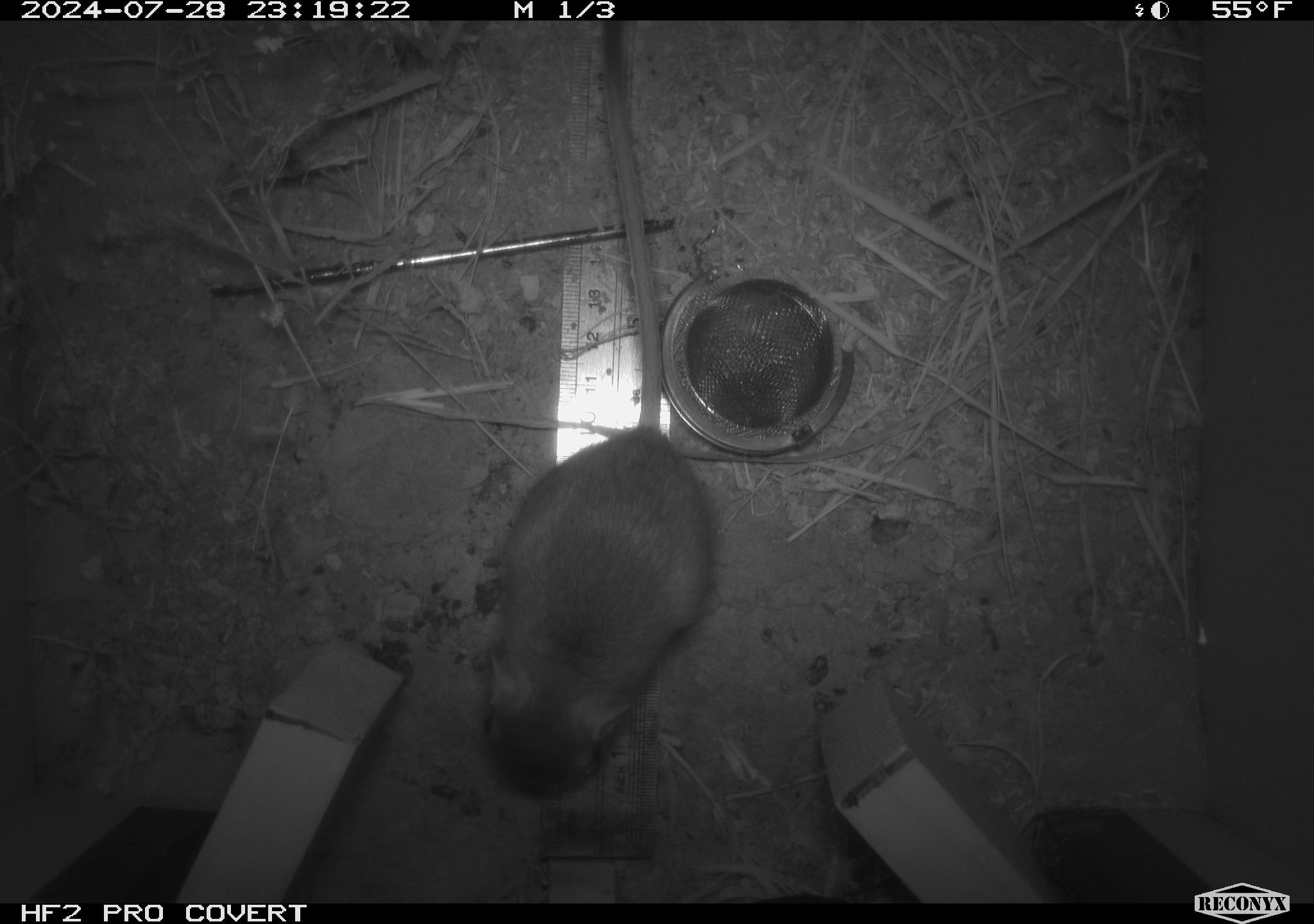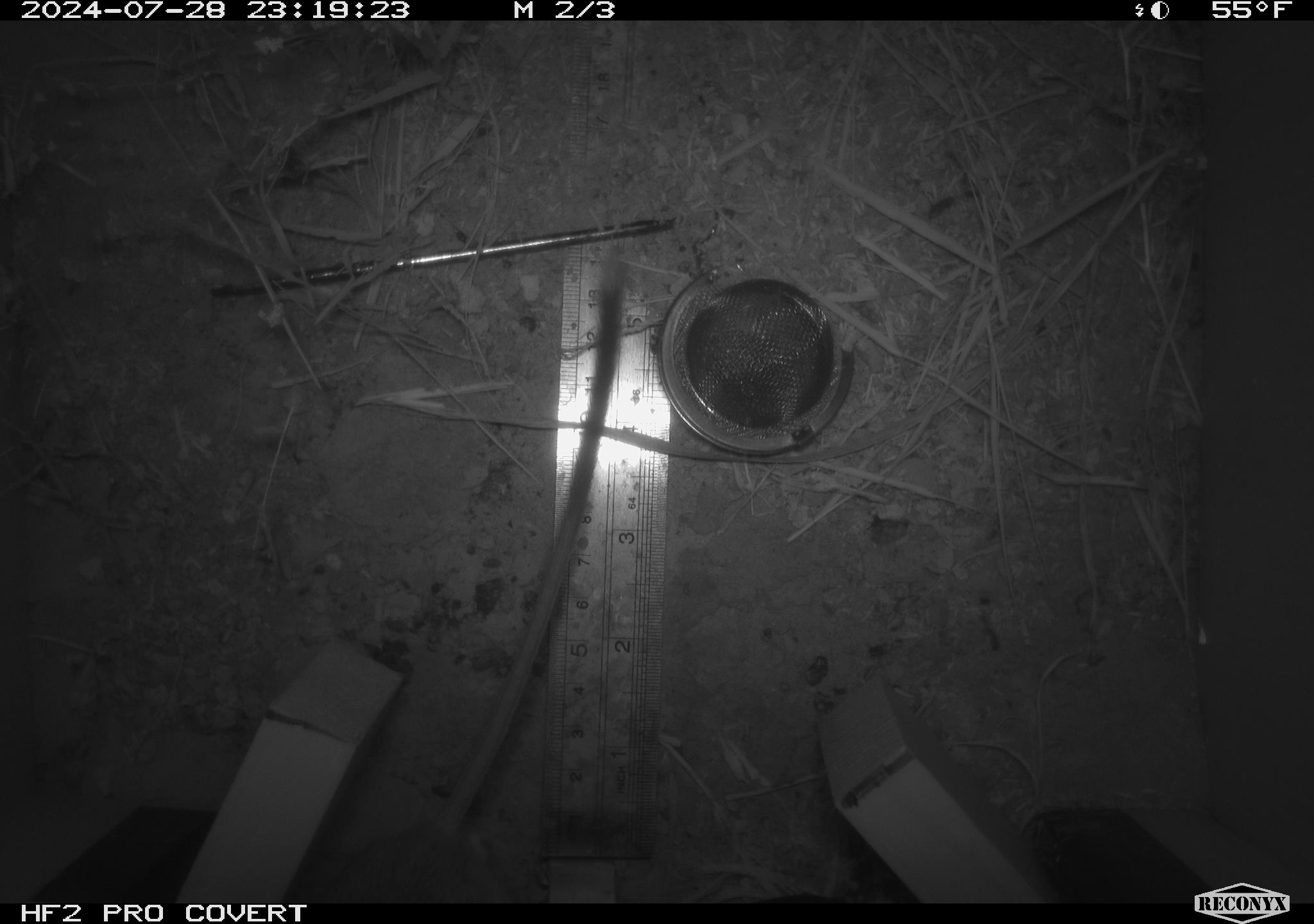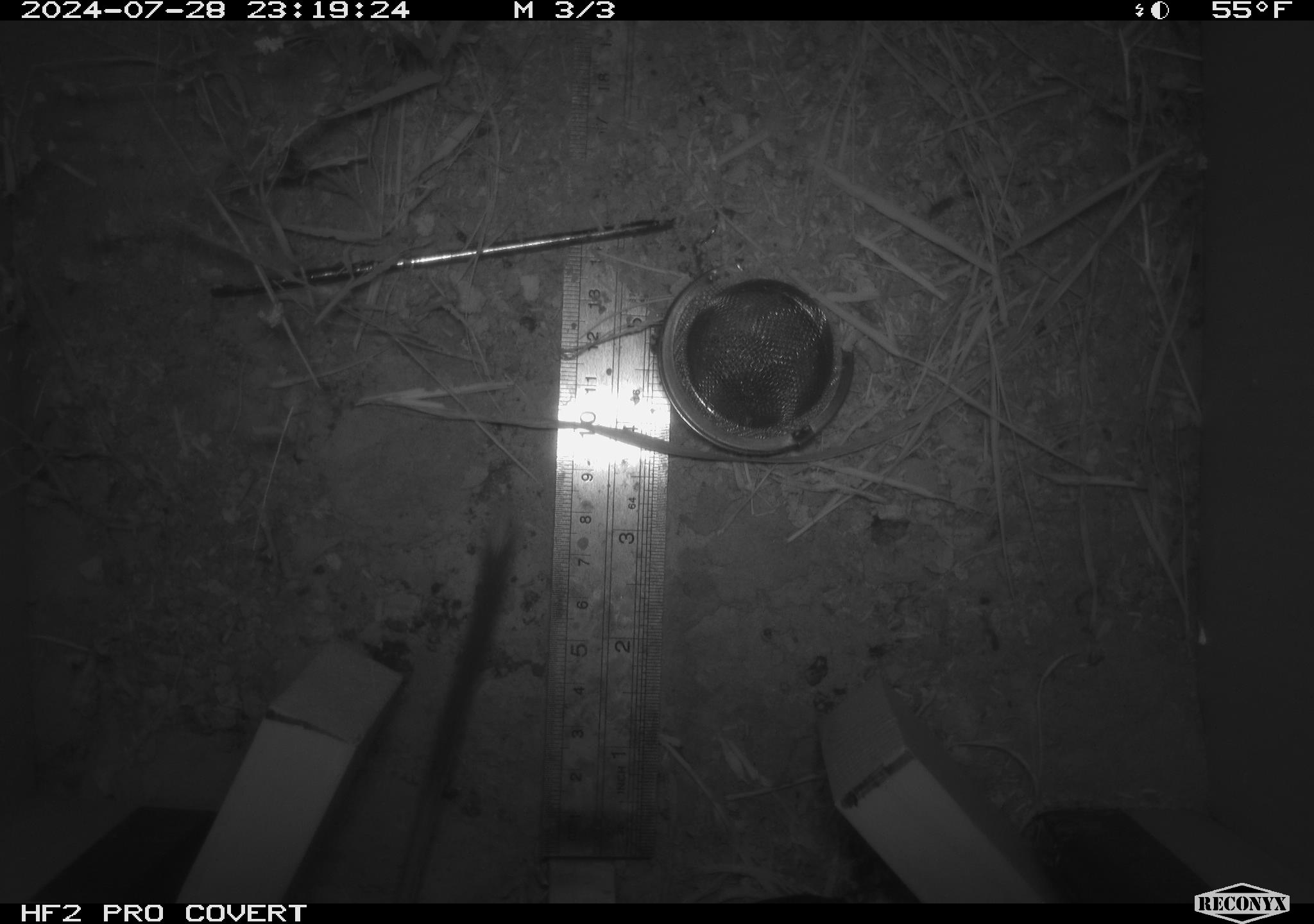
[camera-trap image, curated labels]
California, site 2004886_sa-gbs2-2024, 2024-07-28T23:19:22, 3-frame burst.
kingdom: Animalia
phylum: Chordata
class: Mammalia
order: Rodentia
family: Heteromyidae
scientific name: Heteromyidae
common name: kangaroo rats and pocket mice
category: heteromyidae family